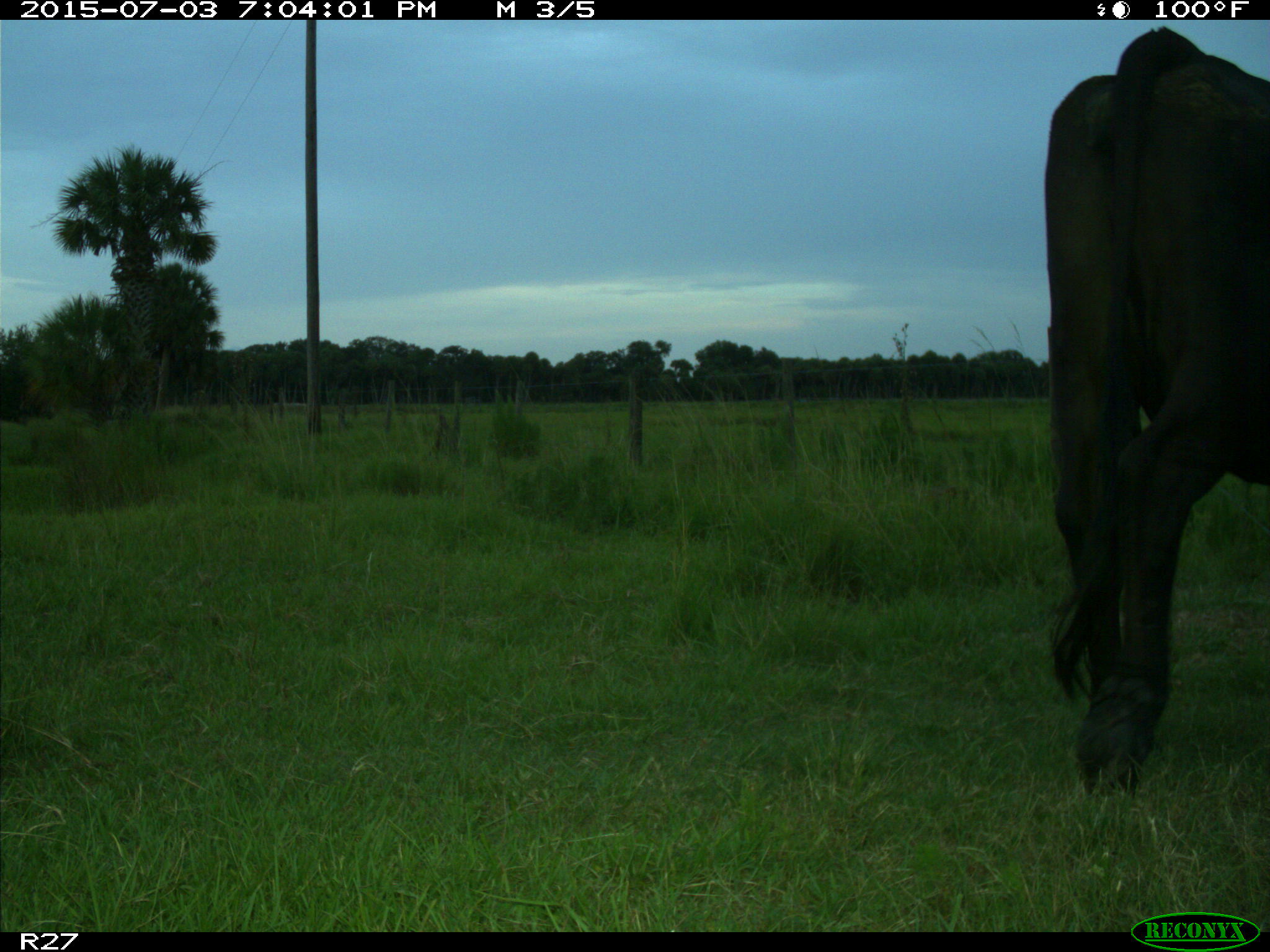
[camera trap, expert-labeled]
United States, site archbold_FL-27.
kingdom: Animalia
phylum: Chordata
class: Mammalia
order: Artiodactyla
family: Bovidae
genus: Bos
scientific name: Bos taurus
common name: domestic cow